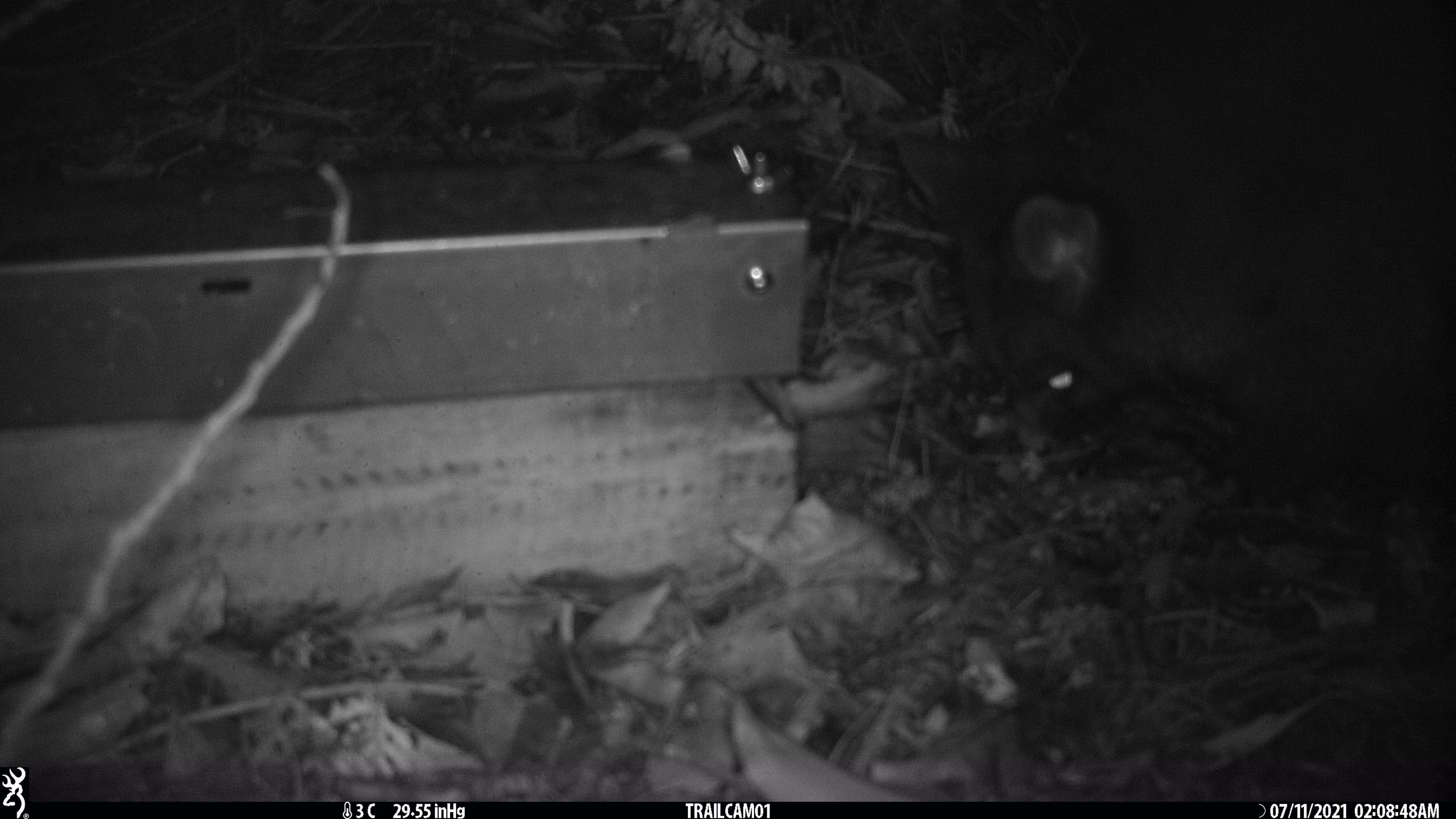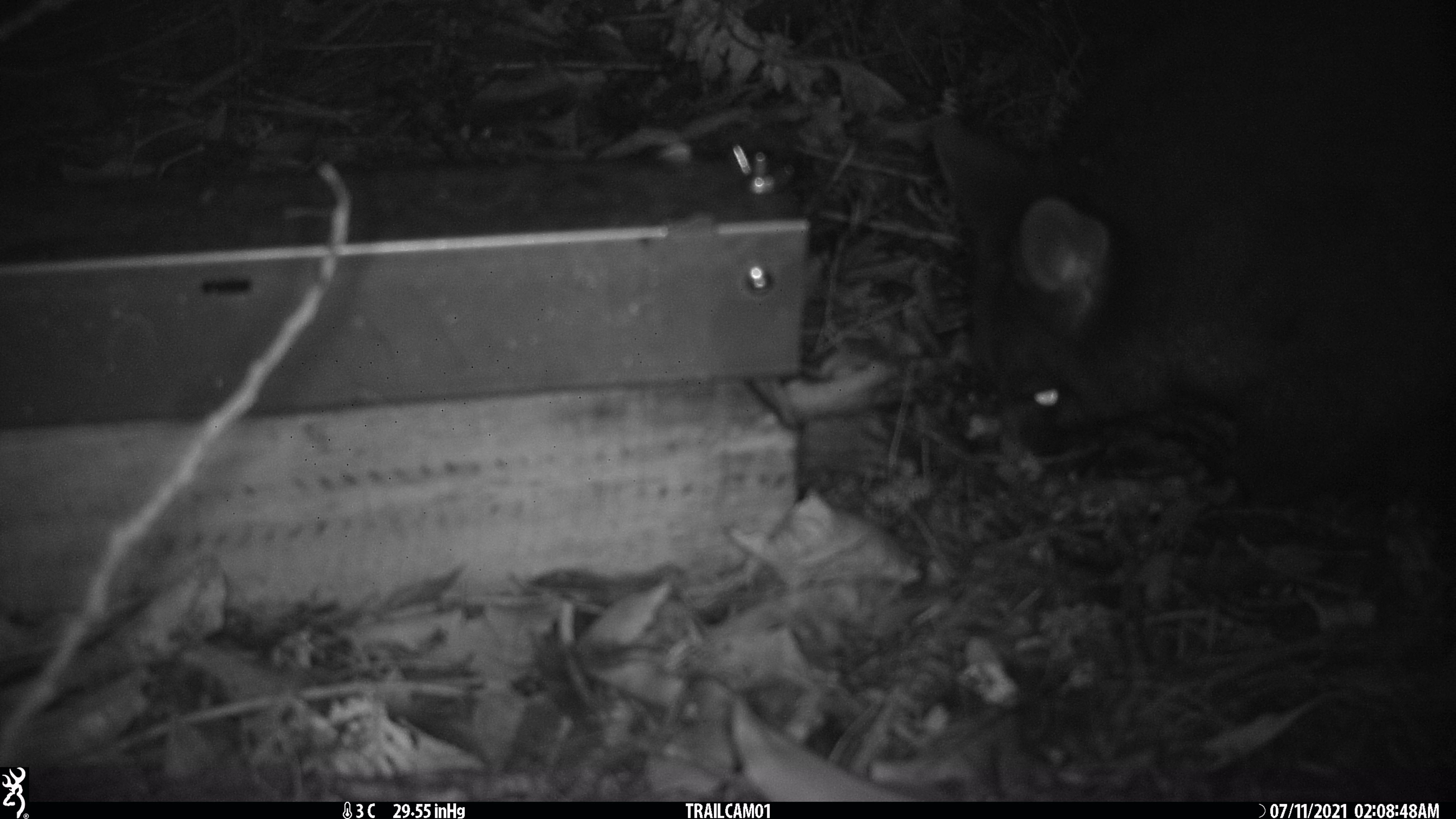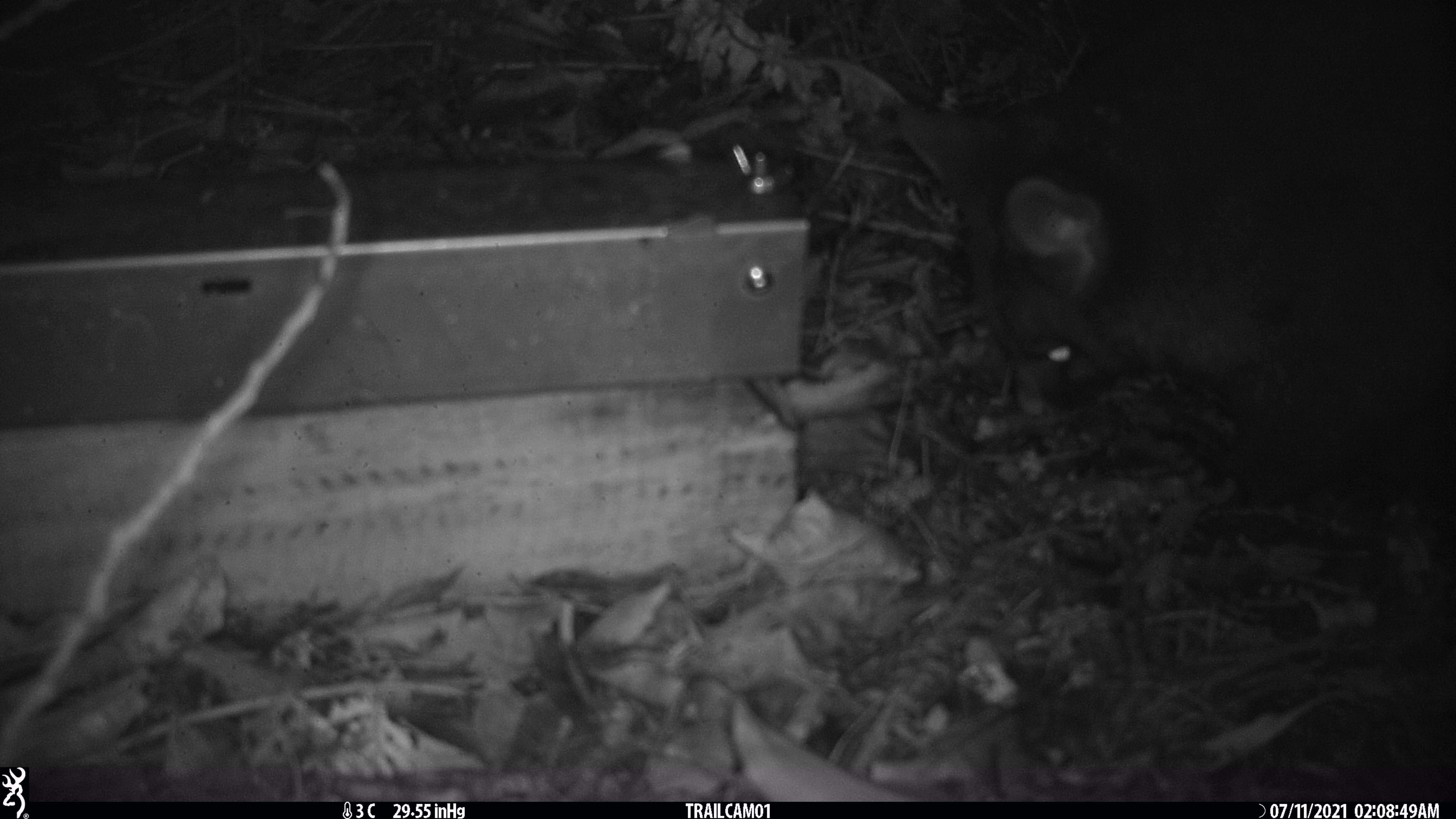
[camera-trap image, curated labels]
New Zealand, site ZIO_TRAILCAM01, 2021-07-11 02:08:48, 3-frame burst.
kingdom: Animalia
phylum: Chordata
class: Mammalia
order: Diprotodontia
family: Phalangeridae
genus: Trichosurus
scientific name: Trichosurus vulpecula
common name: common brushtail possum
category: possum